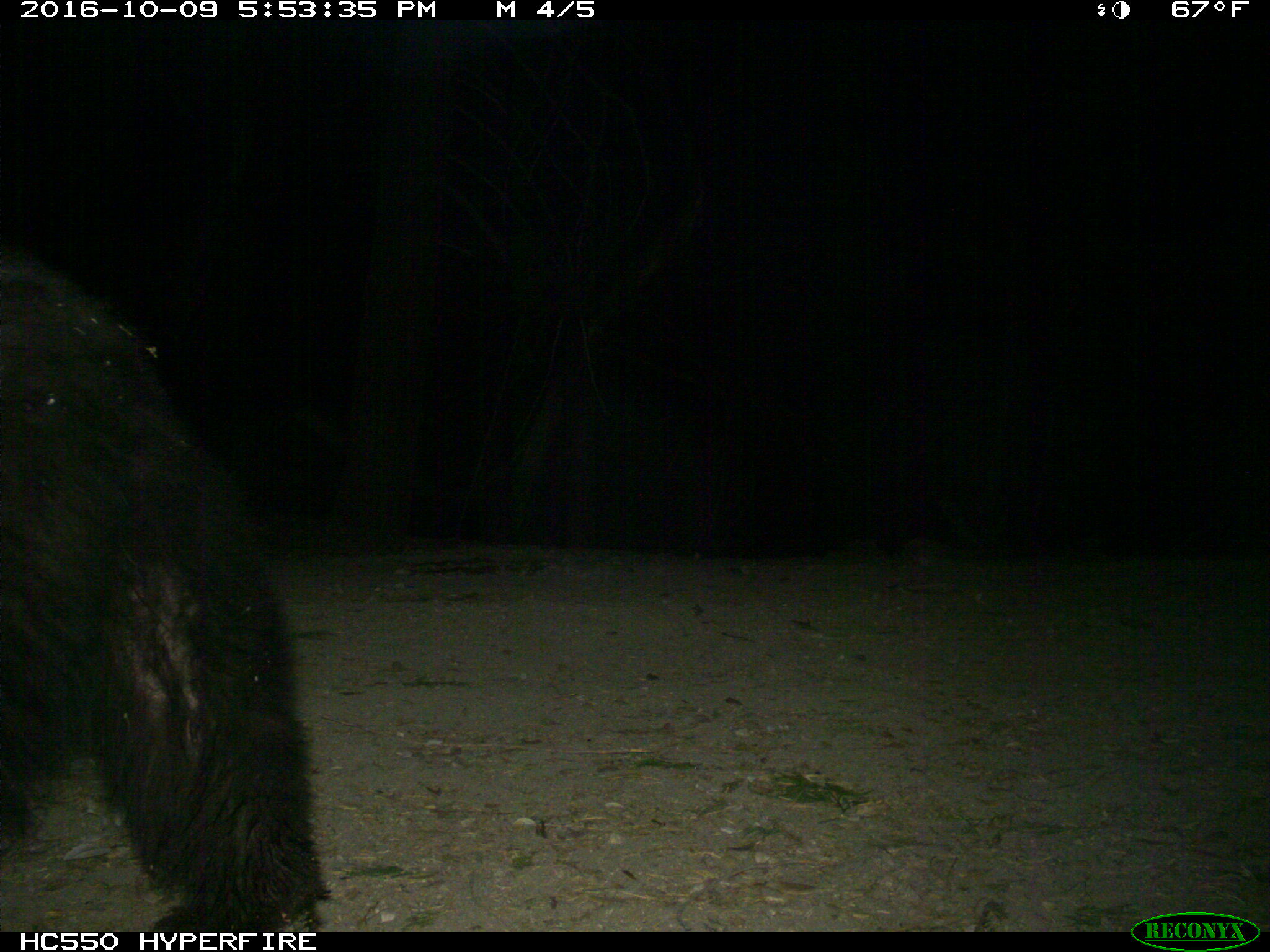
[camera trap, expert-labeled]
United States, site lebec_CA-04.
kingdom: Animalia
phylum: Chordata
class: Mammalia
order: Carnivora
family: Ursidae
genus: Ursus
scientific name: Ursus americanus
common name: american black bear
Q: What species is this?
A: Ursus americanus (american black bear).